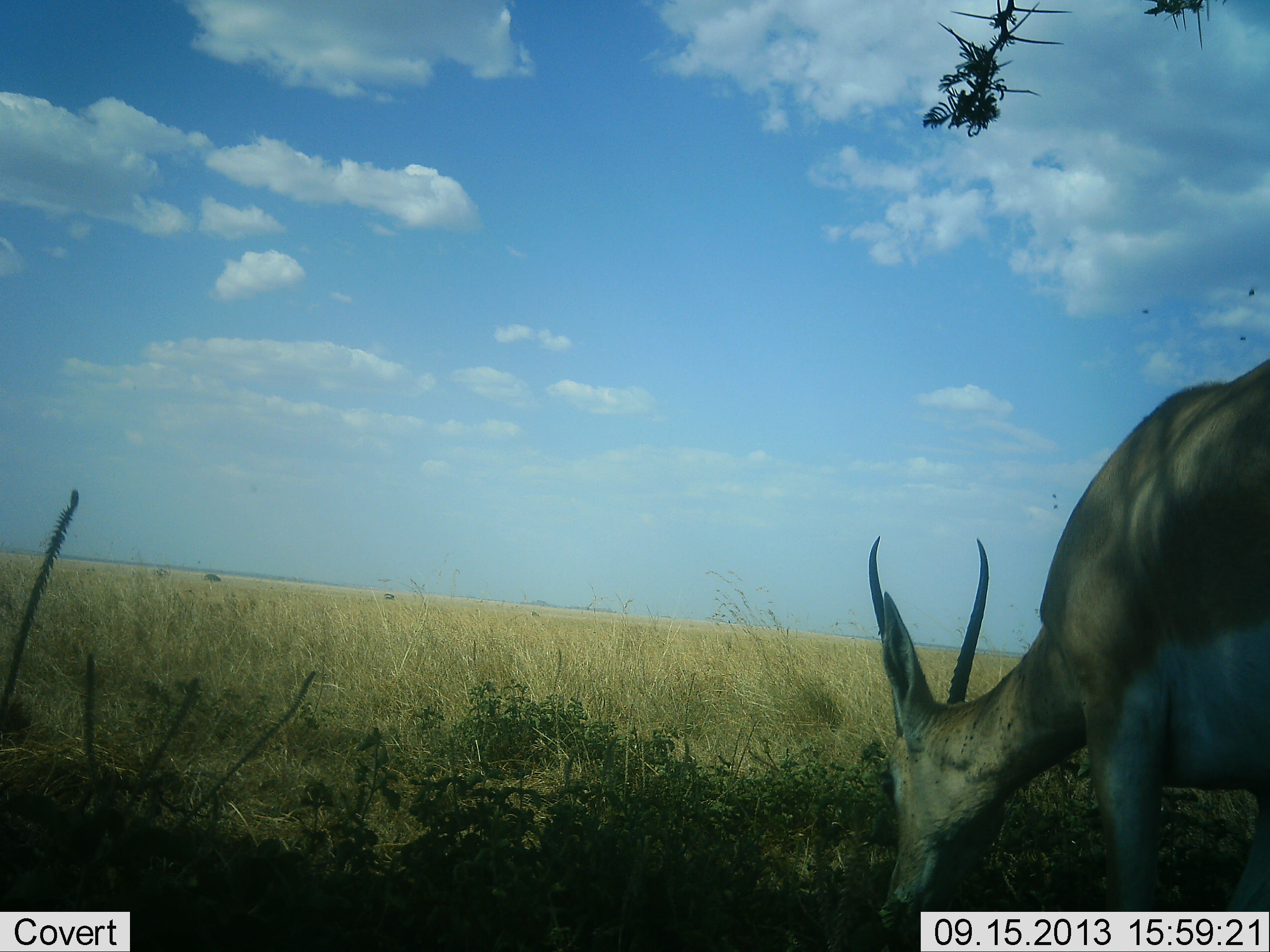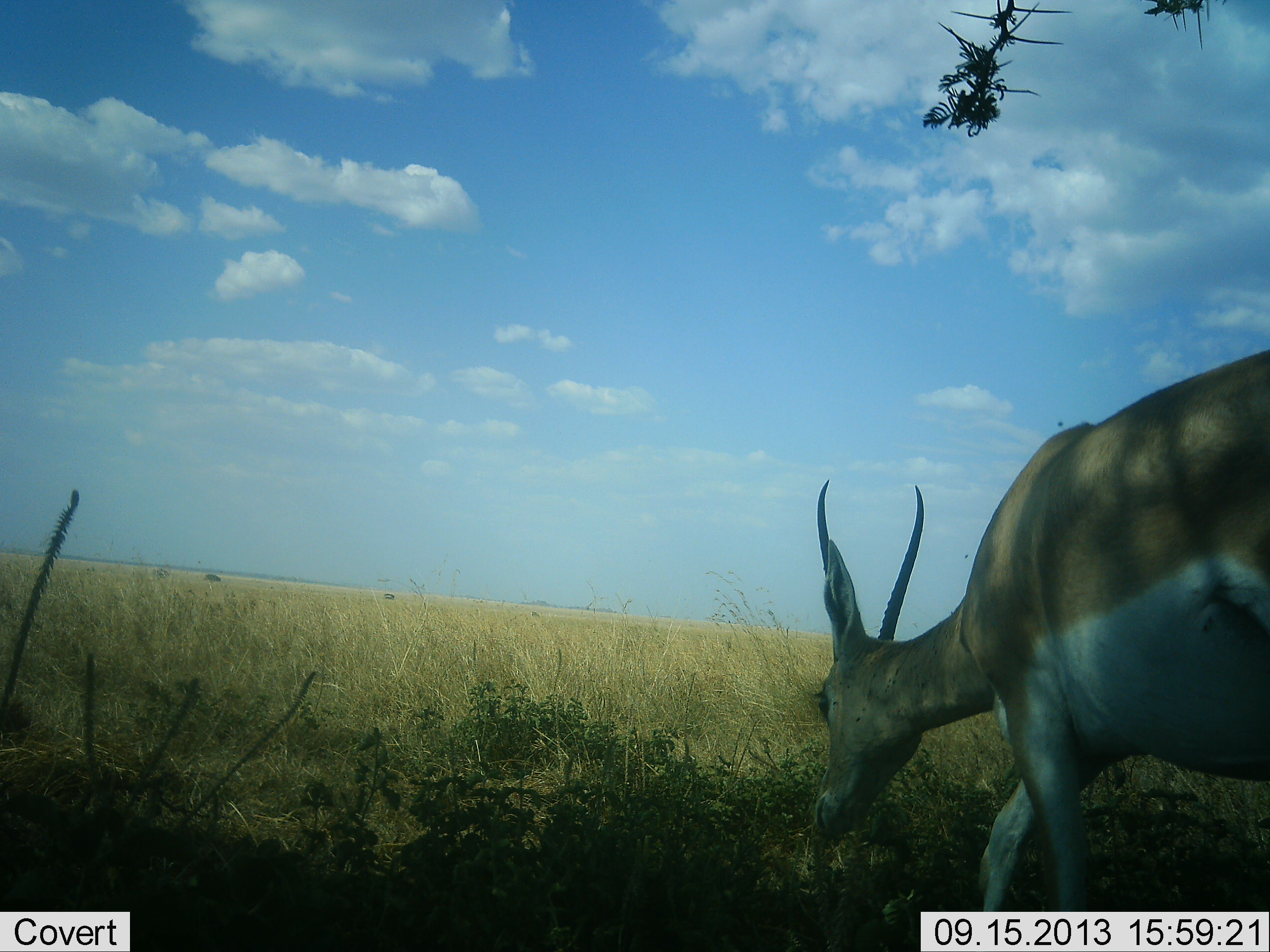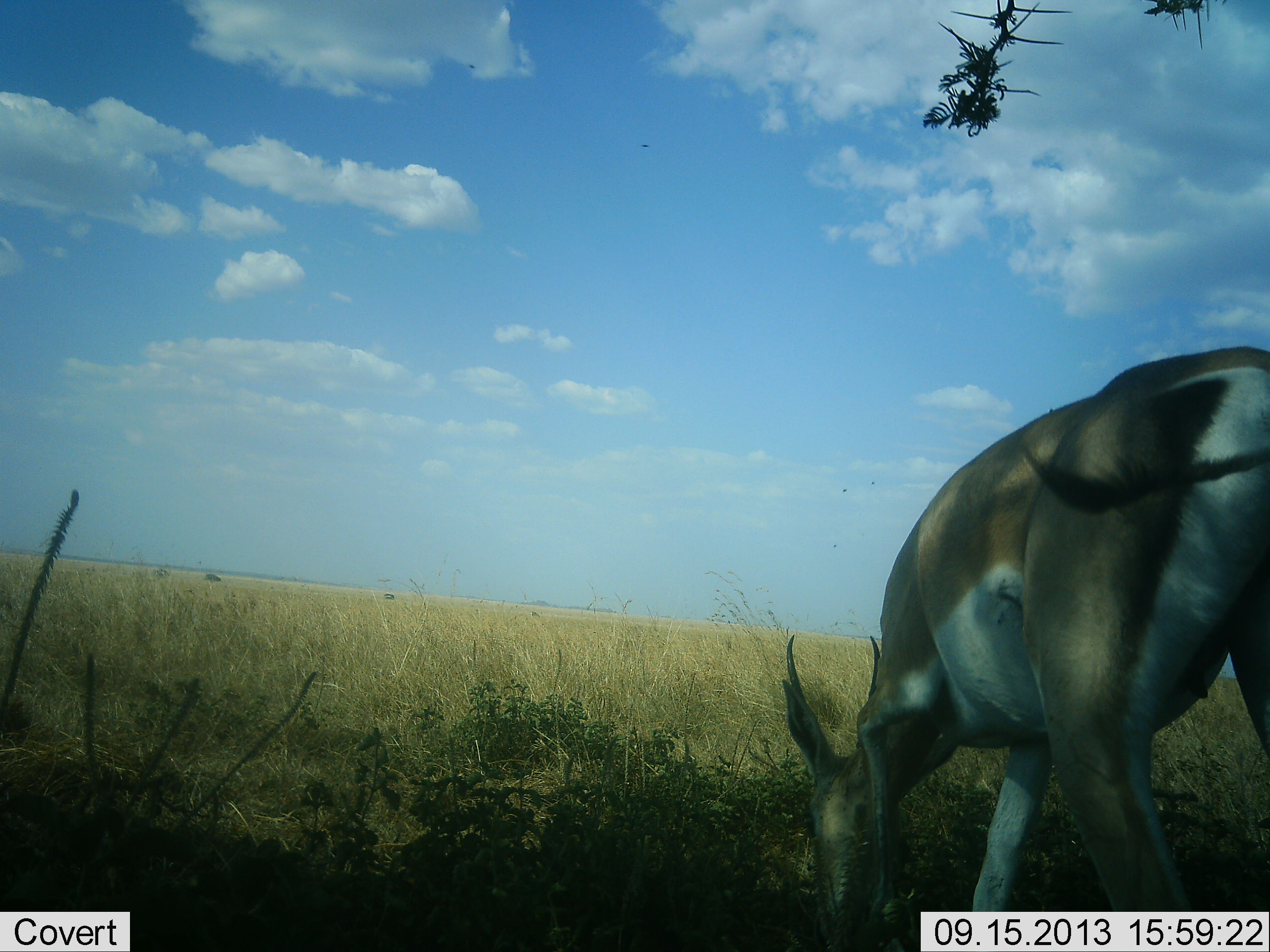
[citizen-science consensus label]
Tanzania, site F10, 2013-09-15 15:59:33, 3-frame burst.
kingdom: Animalia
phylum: Chordata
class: Mammalia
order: Artiodactyla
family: Bovidae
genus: Nanger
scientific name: Nanger granti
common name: grant's gazelle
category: gazellegrants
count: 1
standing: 20%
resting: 0%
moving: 40%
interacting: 0%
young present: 0%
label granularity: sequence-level